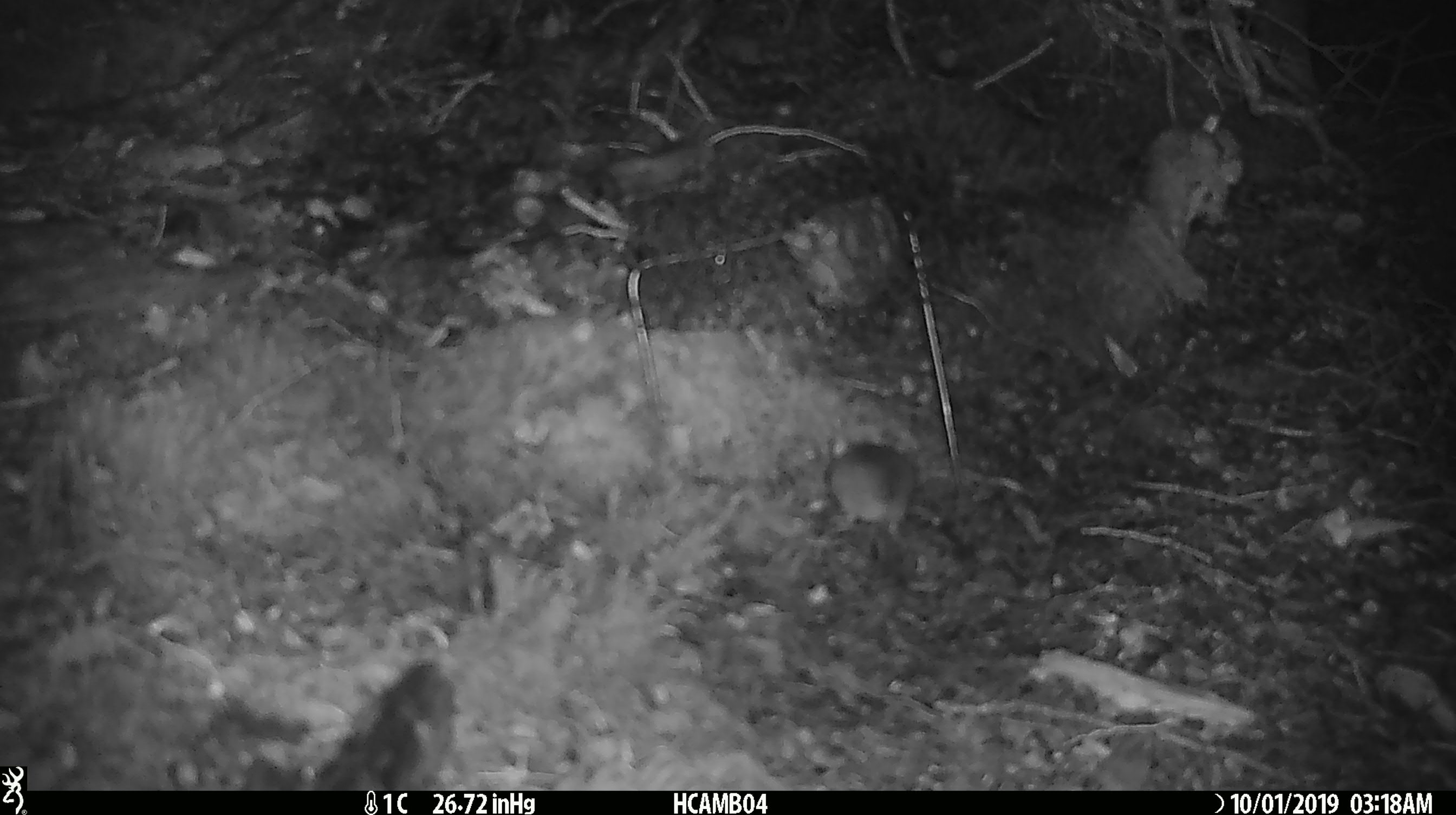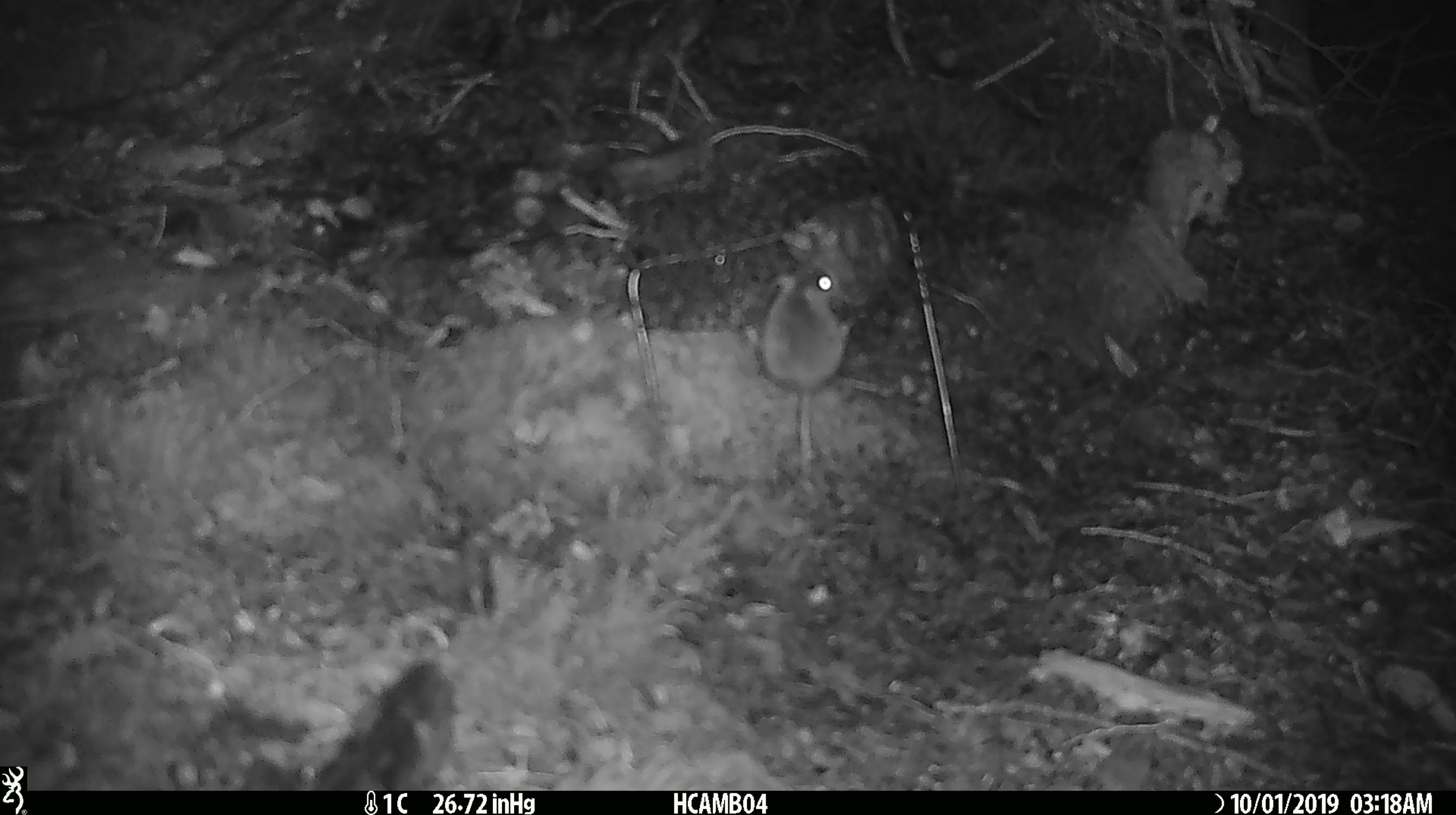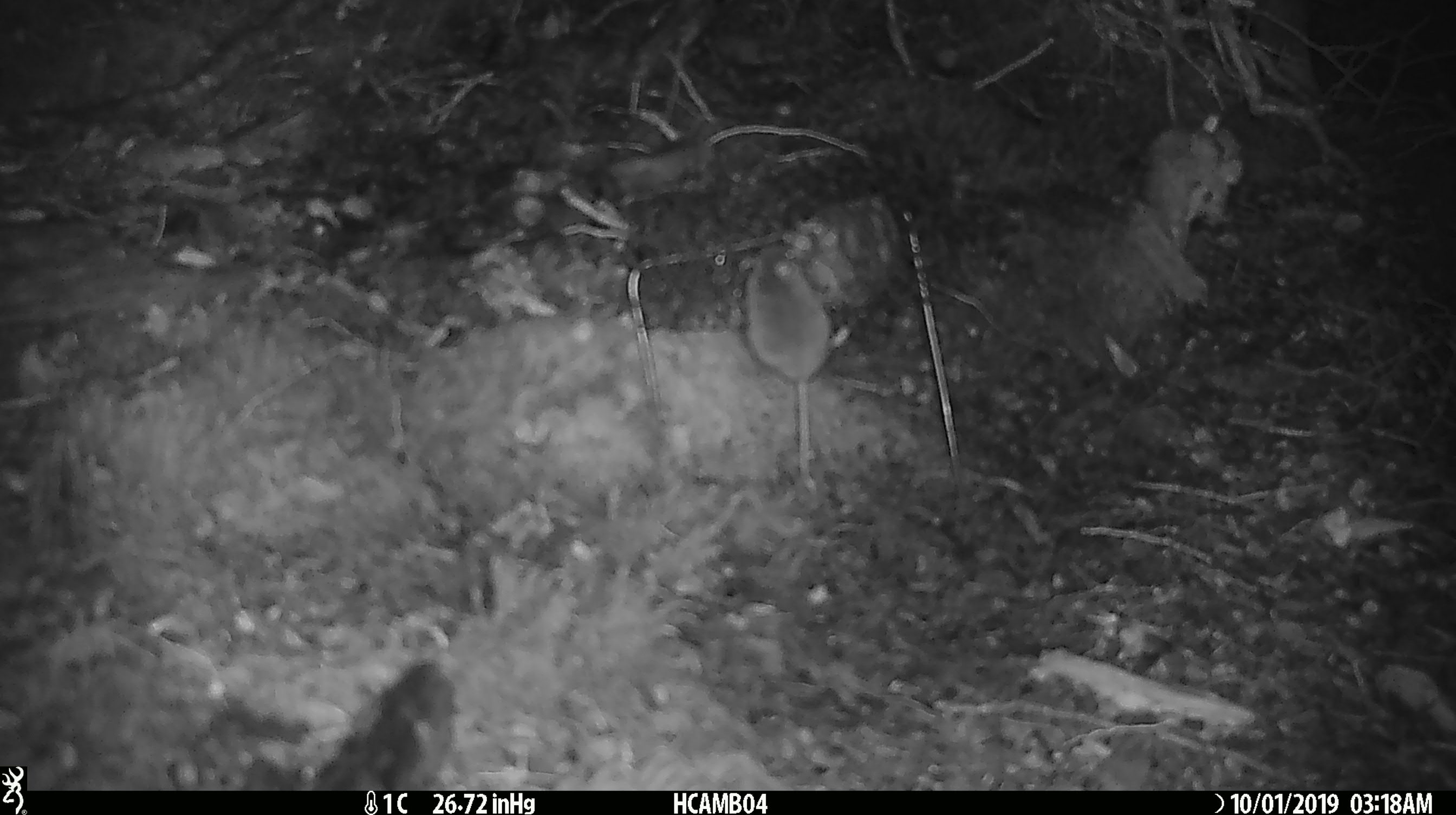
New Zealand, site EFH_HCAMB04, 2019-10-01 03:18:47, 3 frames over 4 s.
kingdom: Animalia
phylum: Chordata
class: Mammalia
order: Rodentia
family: Muridae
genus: Mus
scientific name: Mus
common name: mouse